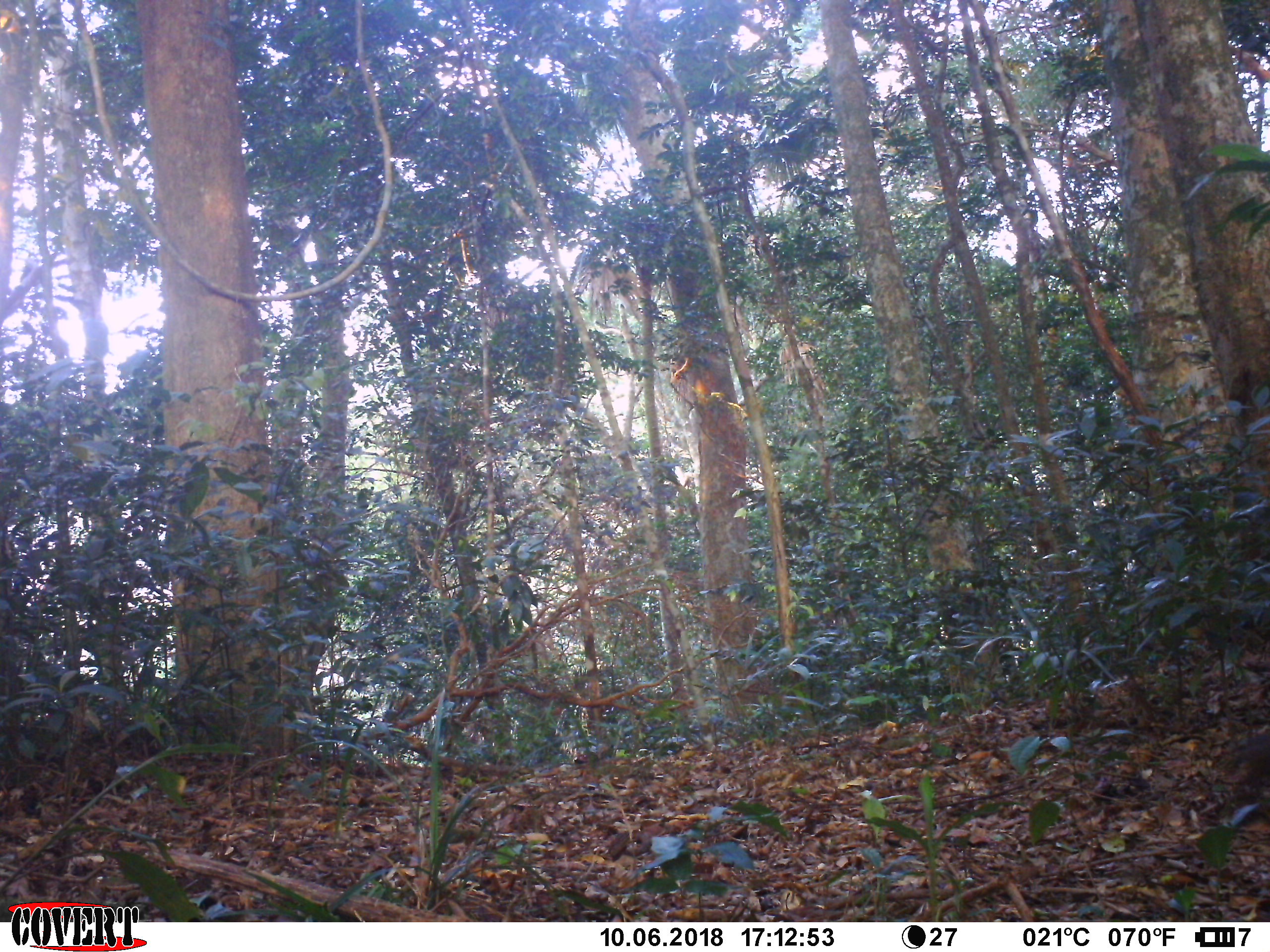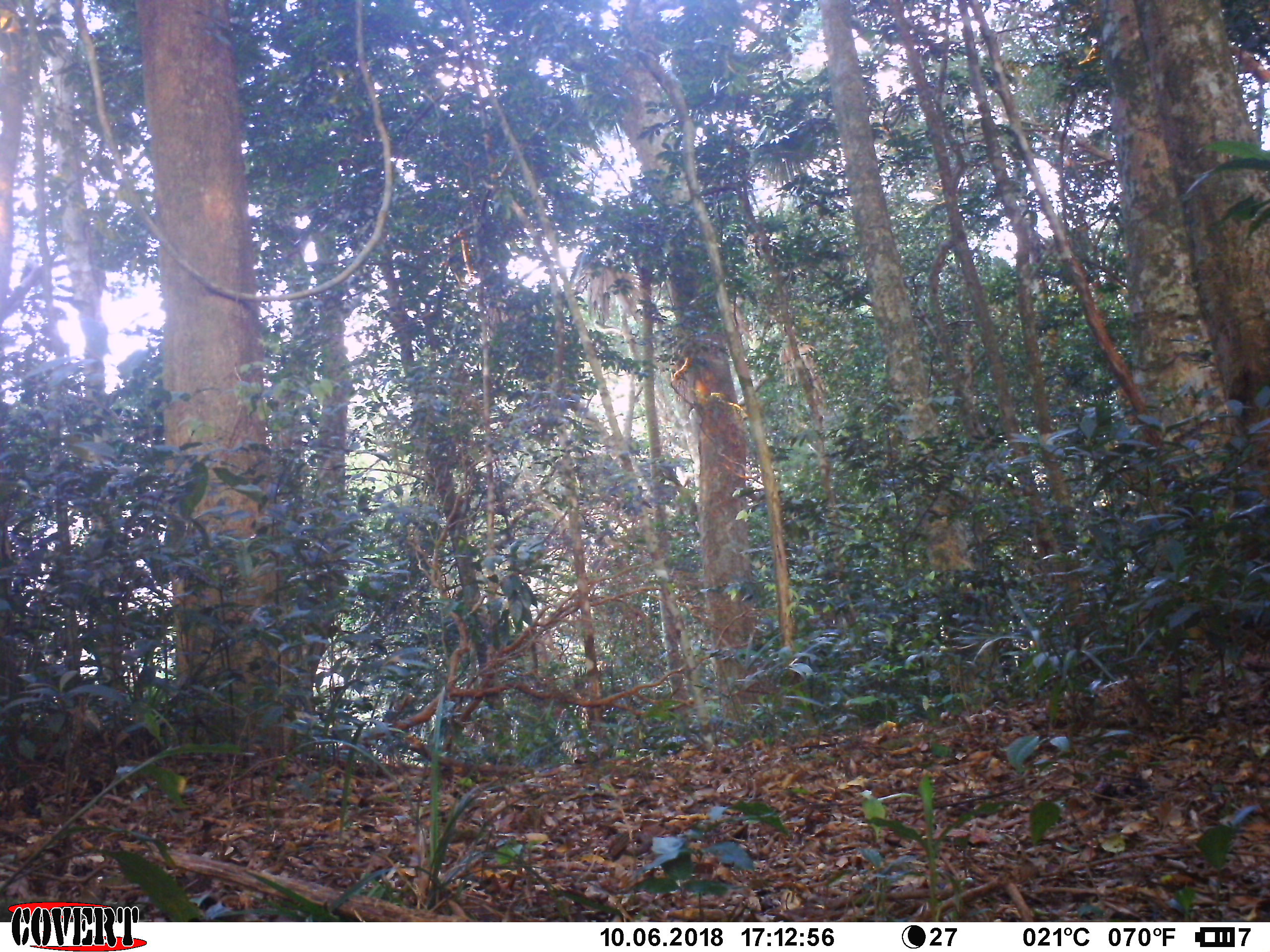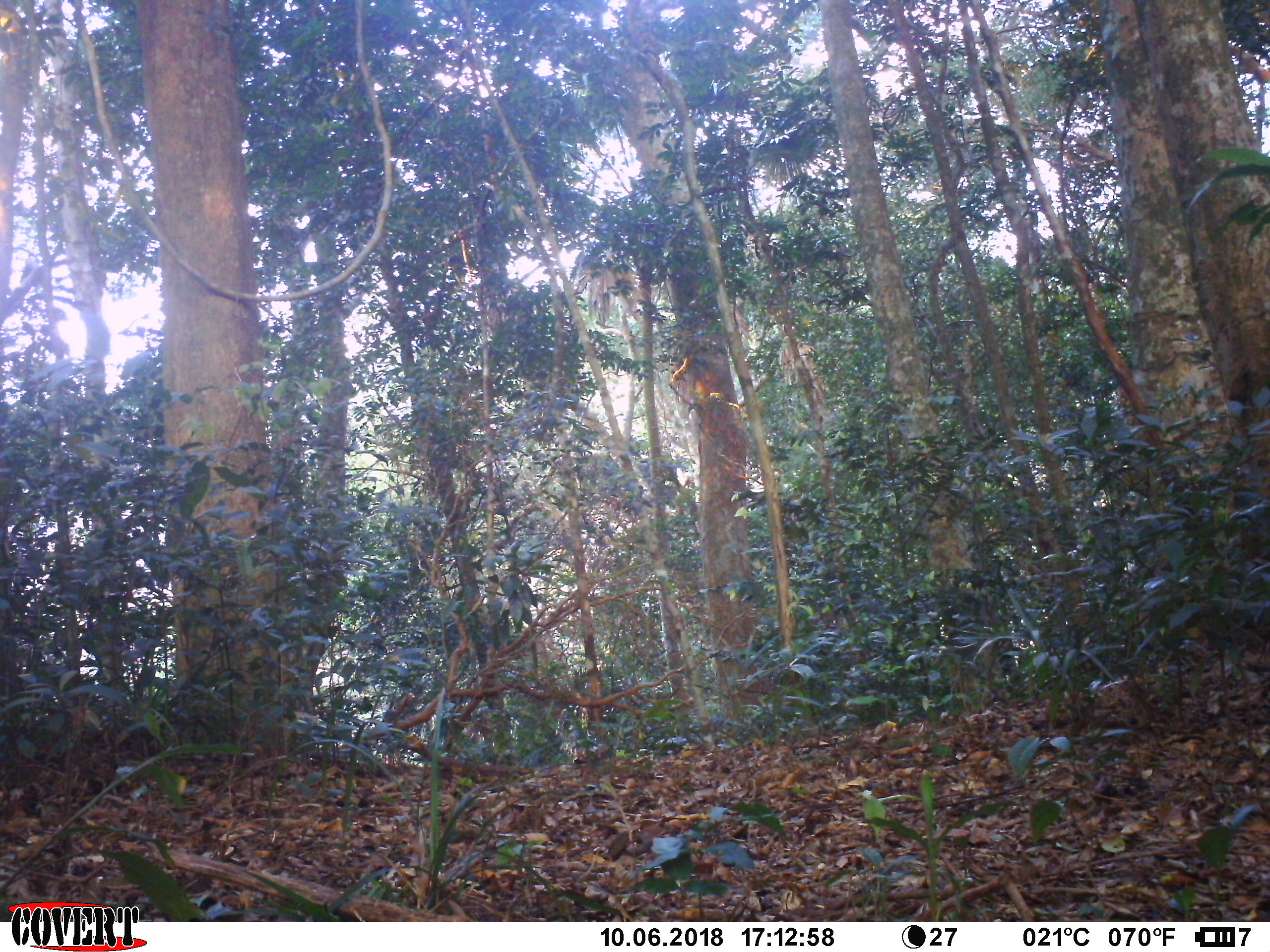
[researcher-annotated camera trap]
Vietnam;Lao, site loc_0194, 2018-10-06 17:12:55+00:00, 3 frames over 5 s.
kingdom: Animalia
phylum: Chordata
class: Mammalia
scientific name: Mammalia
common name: mammal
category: unidentified small mammal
Unidentified small mammal (mammal) (Mammalia). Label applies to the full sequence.